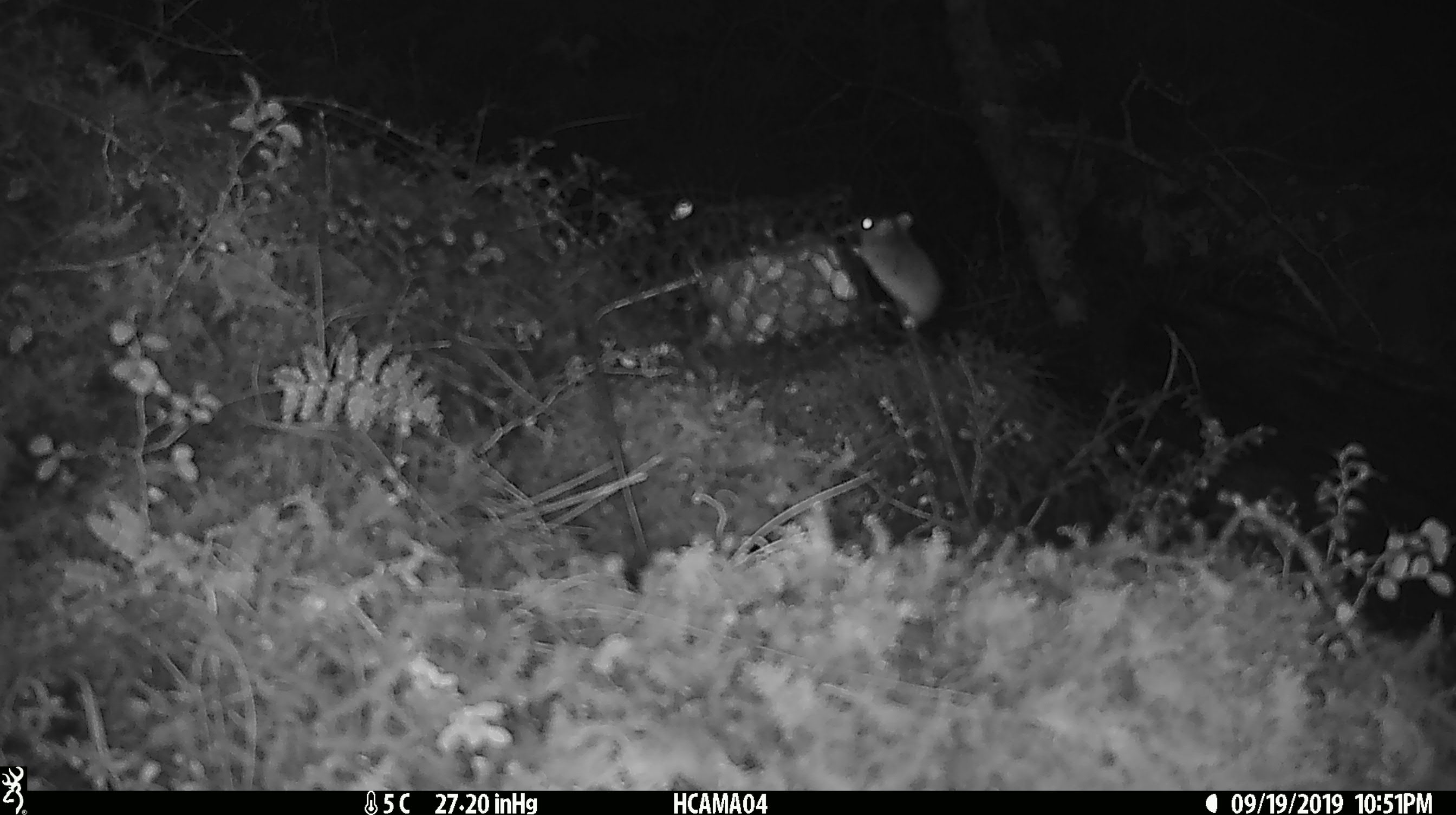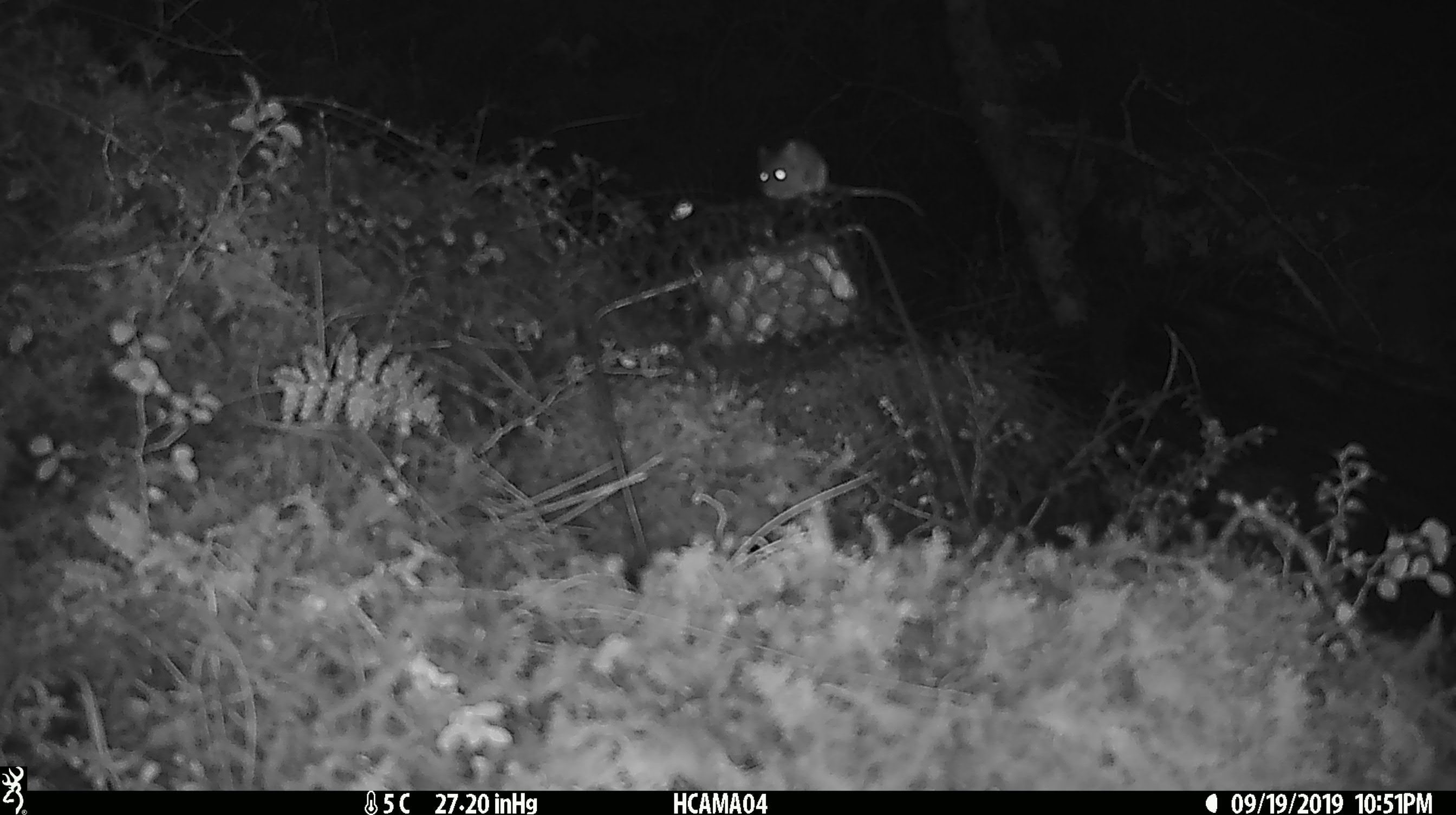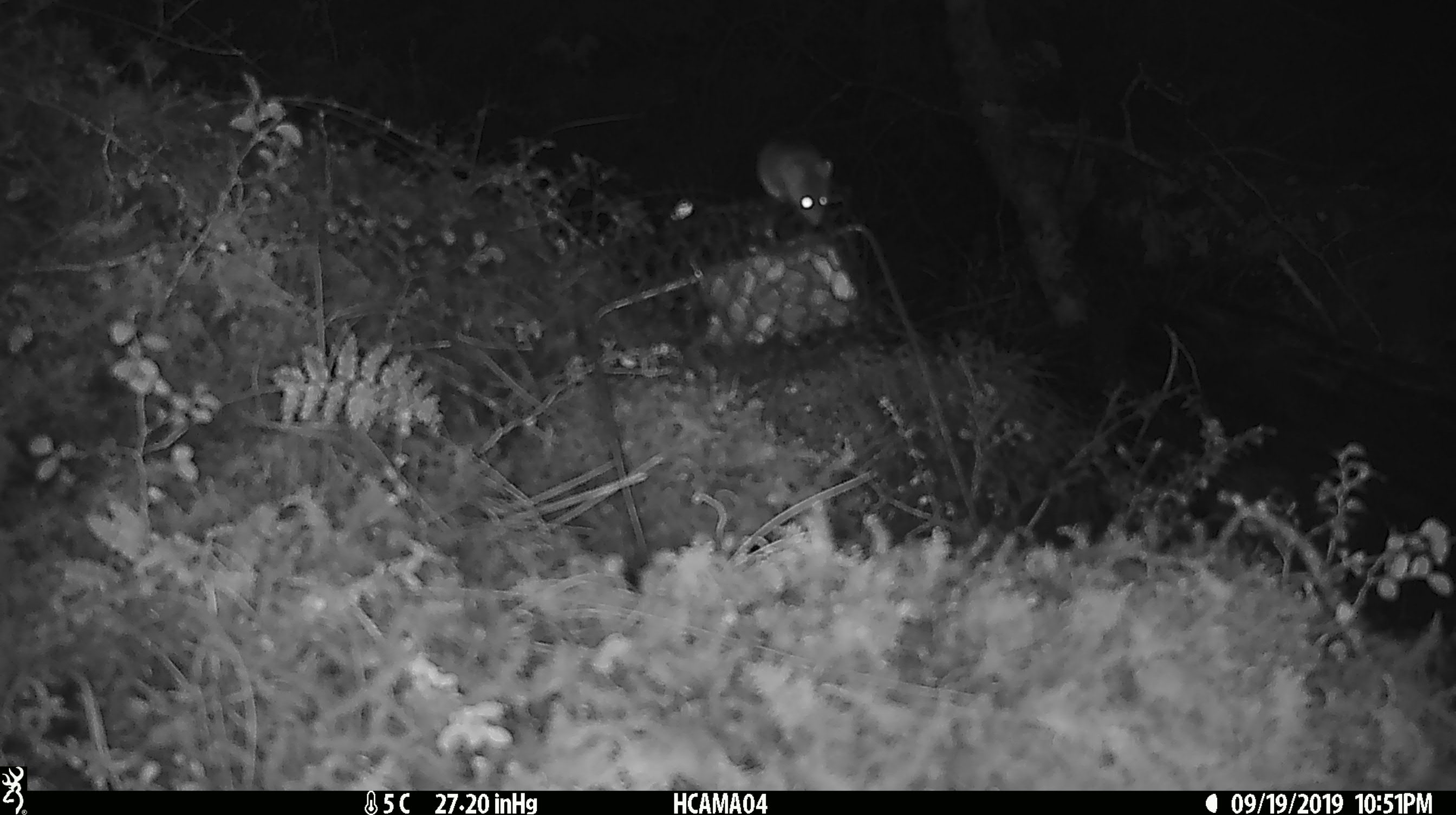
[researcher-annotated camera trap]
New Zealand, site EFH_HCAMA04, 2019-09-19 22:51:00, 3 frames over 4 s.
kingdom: Animalia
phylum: Chordata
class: Mammalia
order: Rodentia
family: Muridae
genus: Mus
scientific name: Mus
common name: mouse